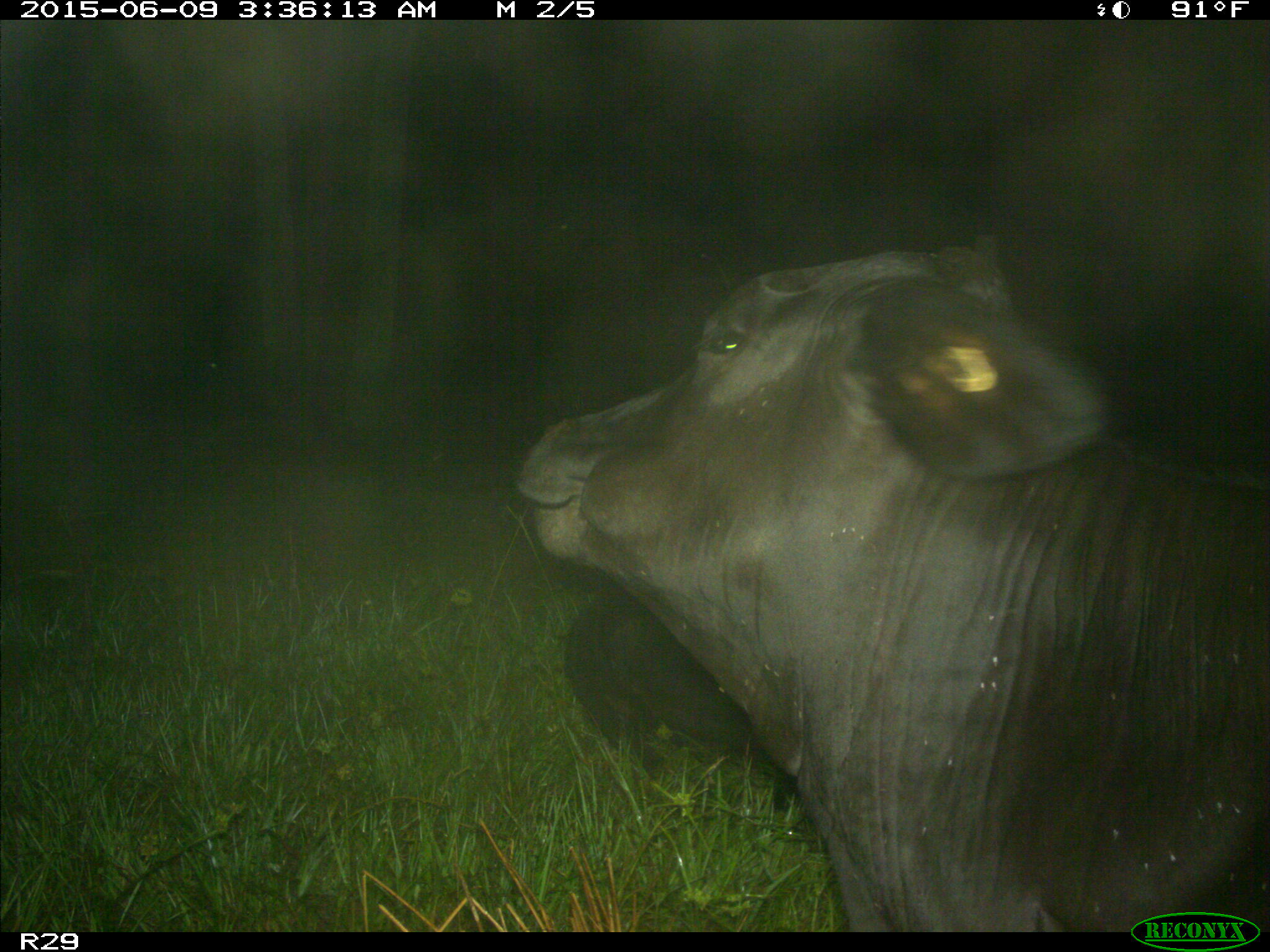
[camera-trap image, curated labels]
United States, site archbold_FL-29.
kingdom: Animalia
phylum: Chordata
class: Mammalia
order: Artiodactyla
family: Bovidae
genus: Bos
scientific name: Bos taurus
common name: domestic cow